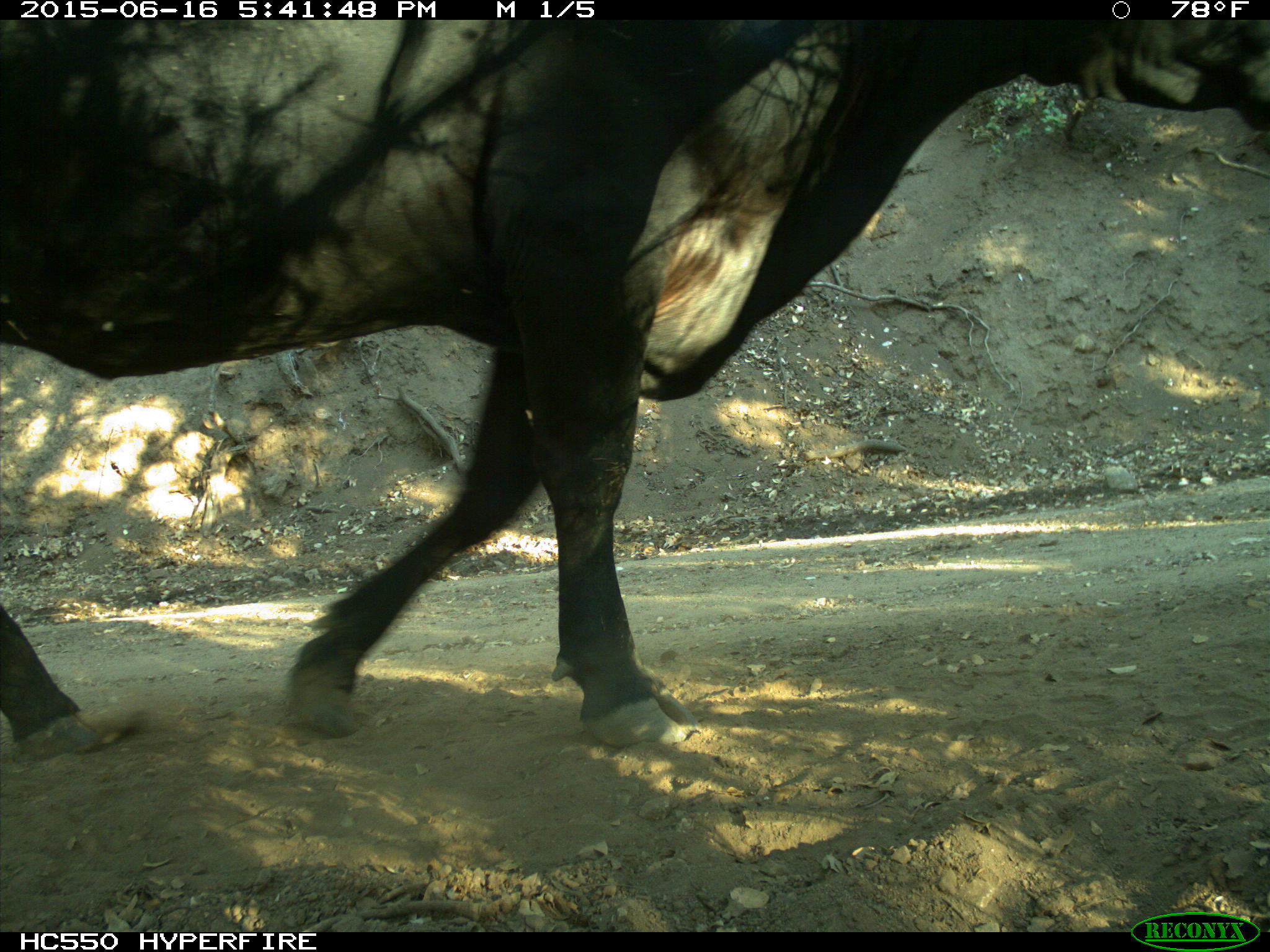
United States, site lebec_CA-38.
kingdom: Animalia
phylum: Chordata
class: Mammalia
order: Artiodactyla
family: Bovidae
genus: Bos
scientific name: Bos taurus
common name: domestic cow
Bos taurus (domestic cow).